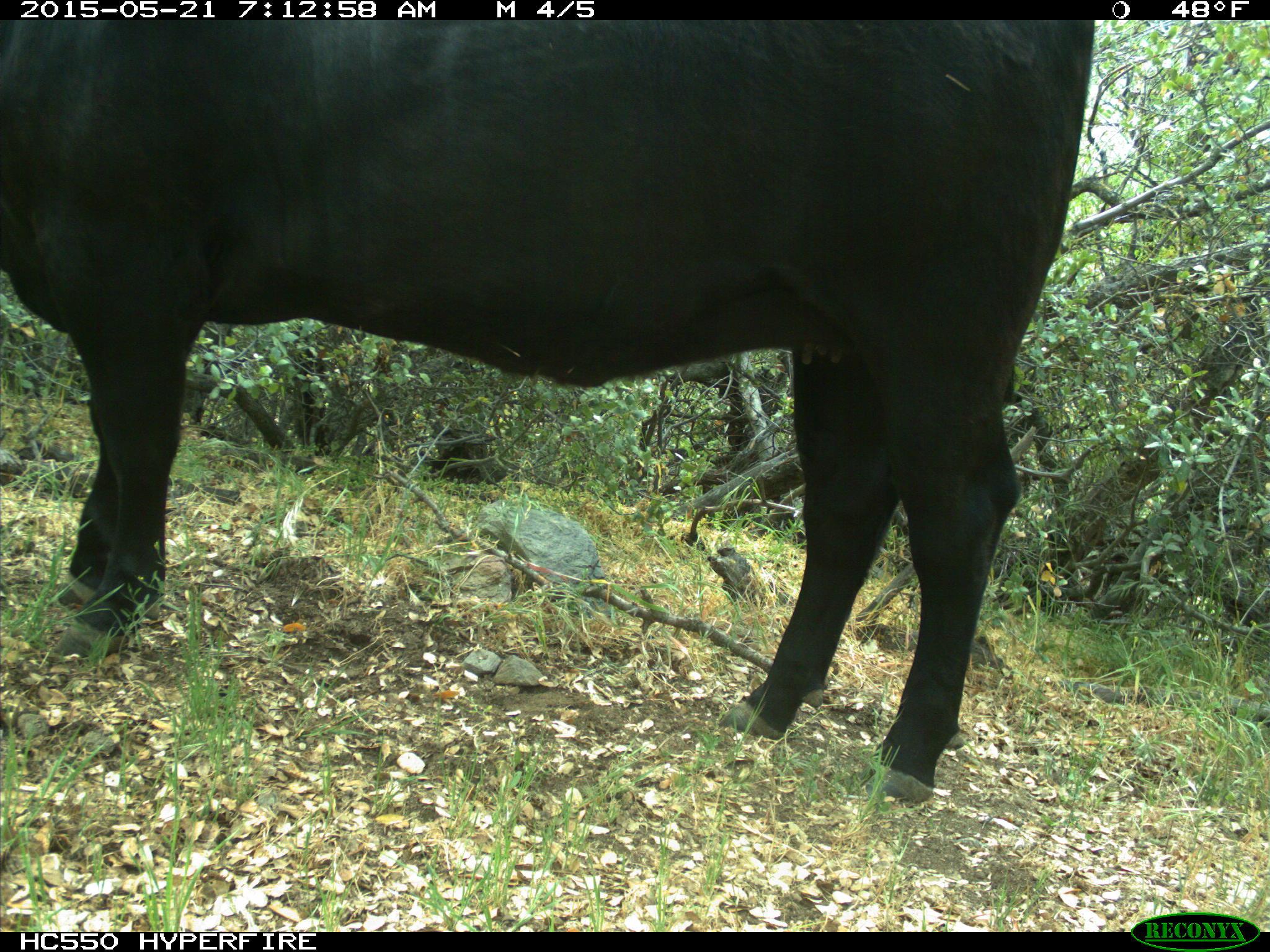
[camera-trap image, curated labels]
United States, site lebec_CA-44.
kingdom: Animalia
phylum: Chordata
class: Mammalia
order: Artiodactyla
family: Bovidae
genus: Bos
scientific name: Bos taurus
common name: domestic cow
Bos taurus (domestic cow).